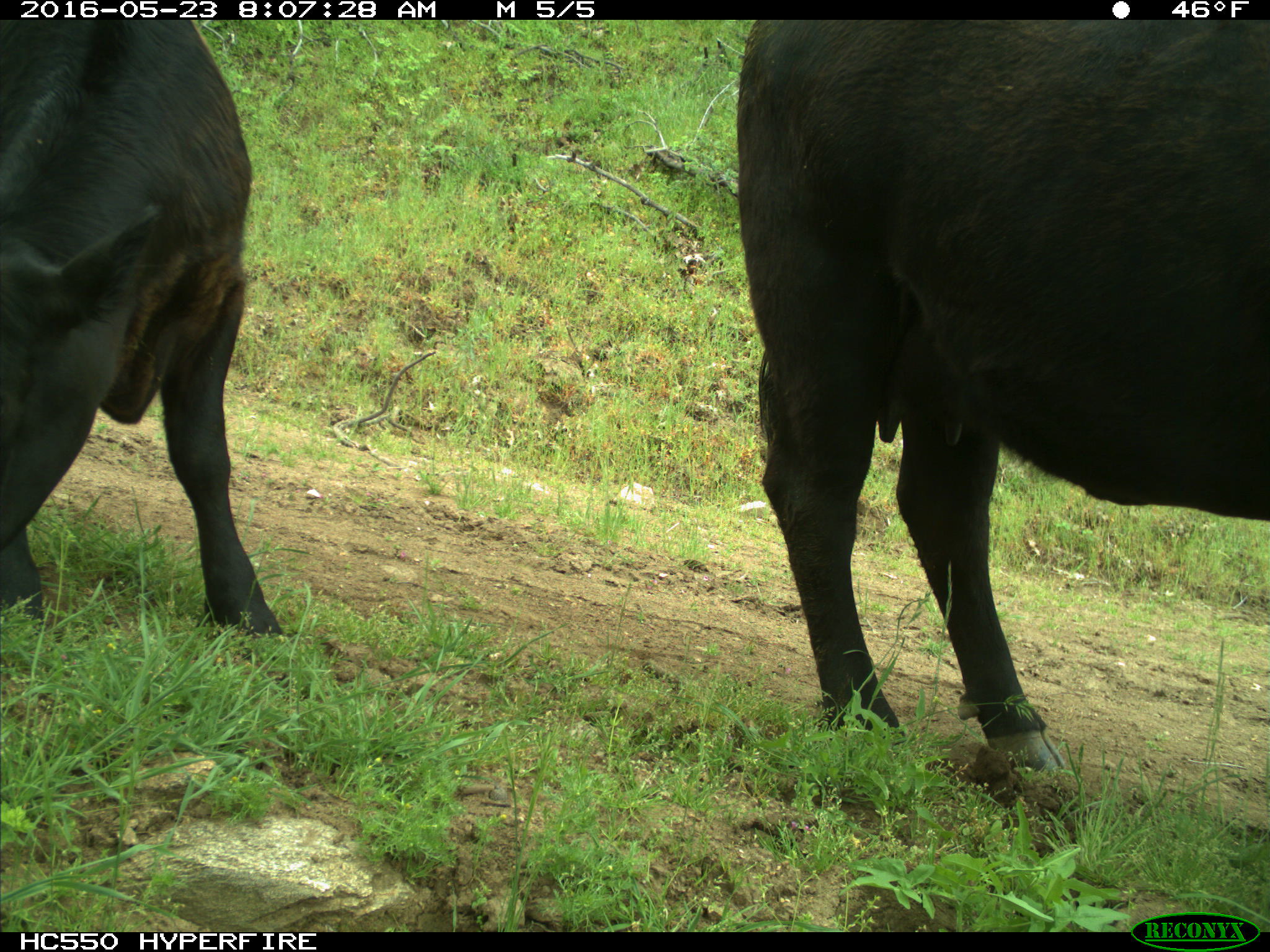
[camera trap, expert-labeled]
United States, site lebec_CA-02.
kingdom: Animalia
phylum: Chordata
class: Mammalia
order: Artiodactyla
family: Bovidae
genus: Bos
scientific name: Bos taurus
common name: domestic cow